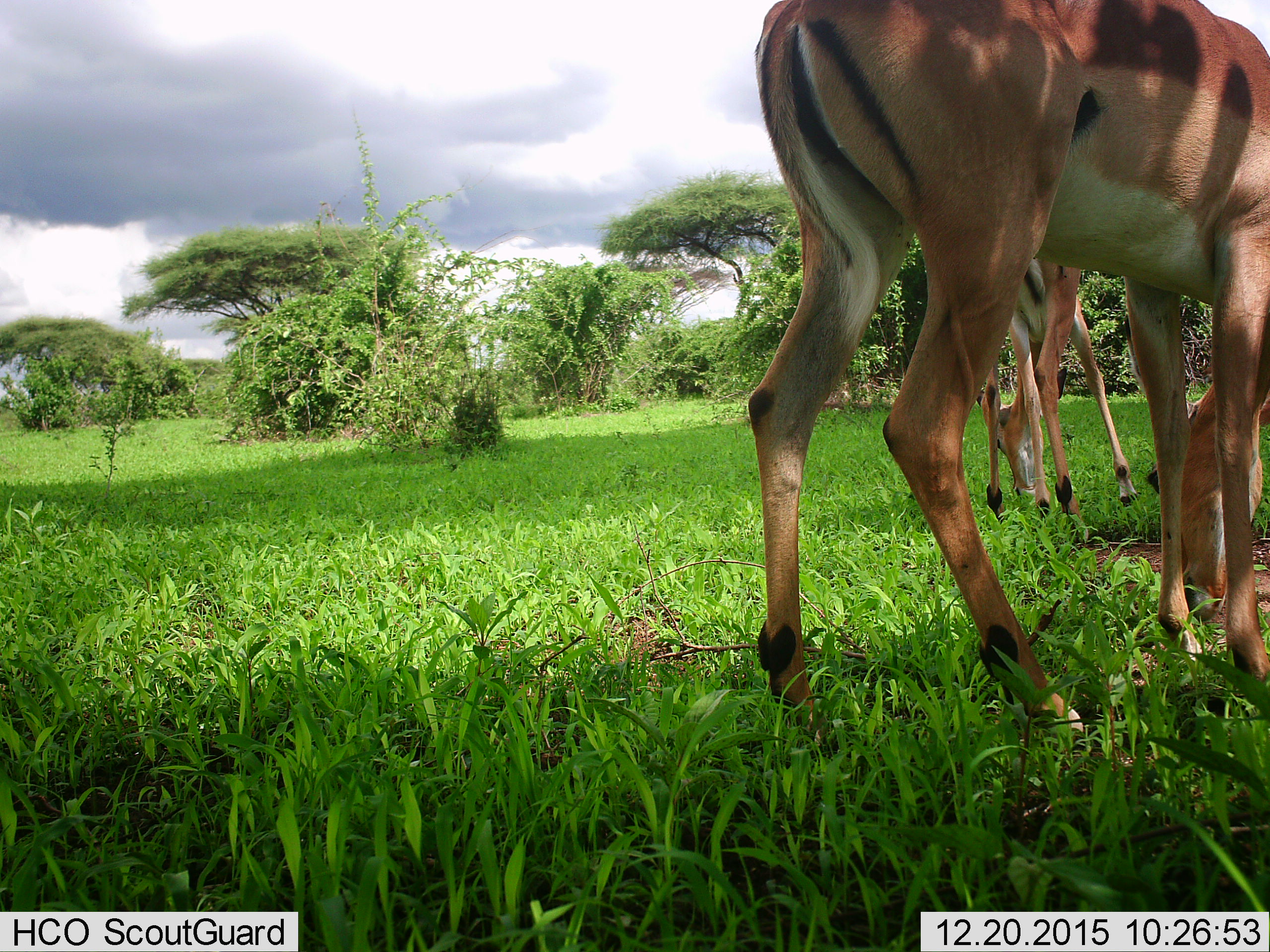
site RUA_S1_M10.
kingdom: Animalia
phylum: Chordata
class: Mammalia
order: Artiodactyla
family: Bovidae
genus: Aepyceros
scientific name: Aepyceros melampus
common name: impala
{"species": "impala (Aepyceros melampus)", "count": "2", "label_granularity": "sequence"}